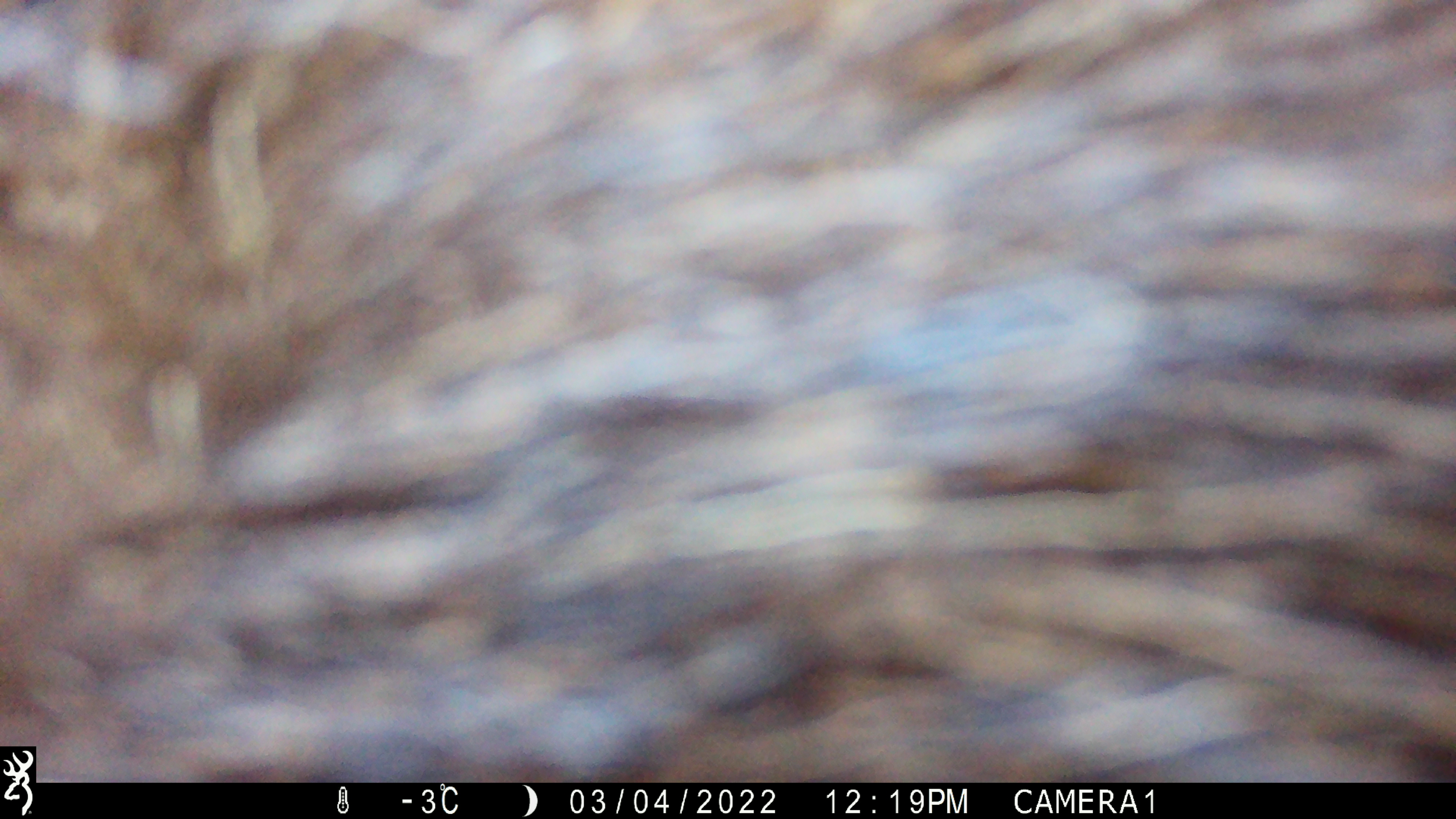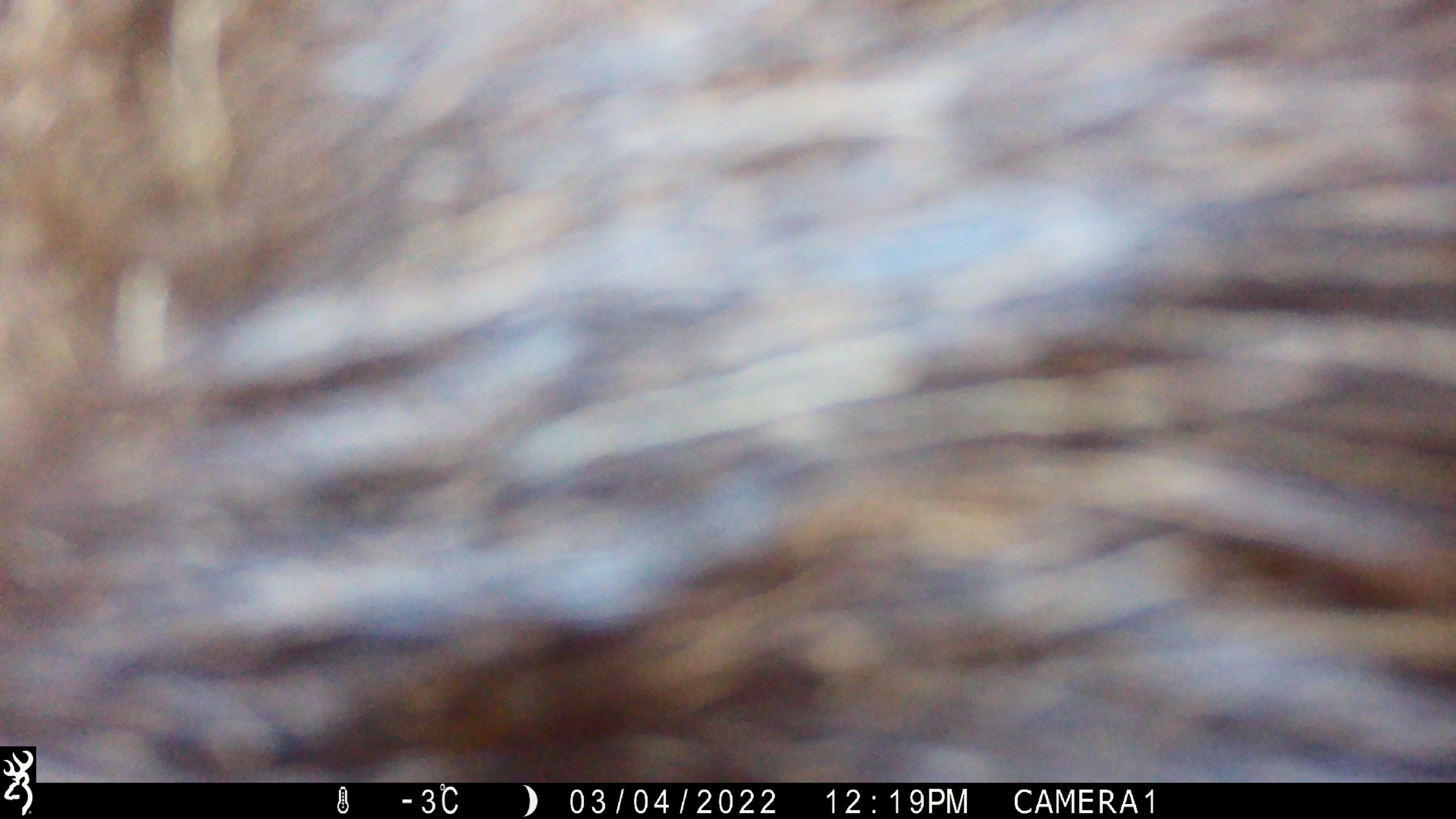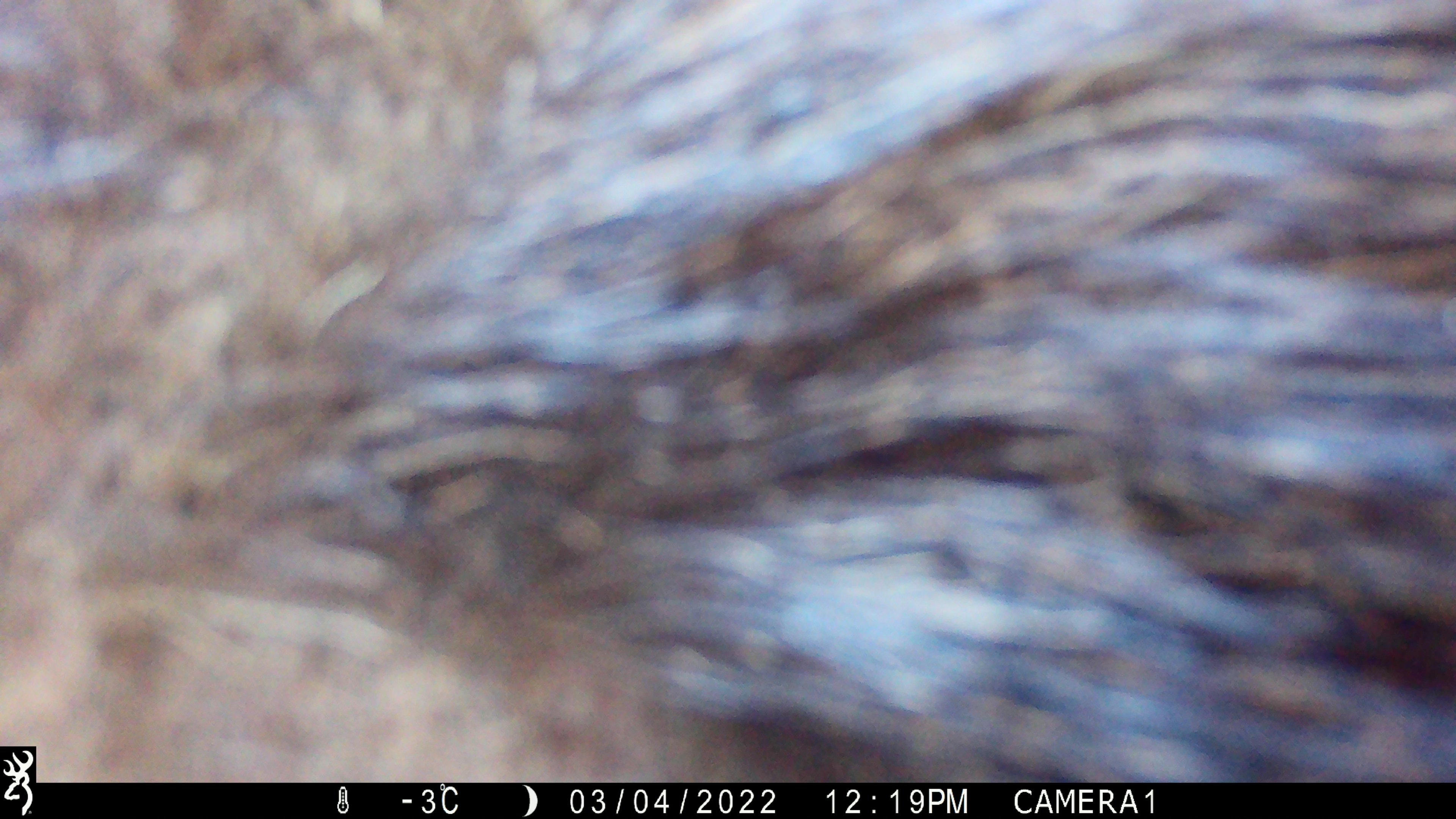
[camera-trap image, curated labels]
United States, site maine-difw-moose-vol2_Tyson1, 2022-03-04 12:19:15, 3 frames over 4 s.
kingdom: Animalia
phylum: Chordata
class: Mammalia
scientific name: Mammalia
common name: mammal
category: mammal sp.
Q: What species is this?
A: Mammal sp. (mammal) (Mammalia).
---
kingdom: Animalia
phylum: Chordata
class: Mammalia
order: Artiodactyla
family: Cervidae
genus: Alces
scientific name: Alces alces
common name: moose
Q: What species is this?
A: Moose (Alces alces).